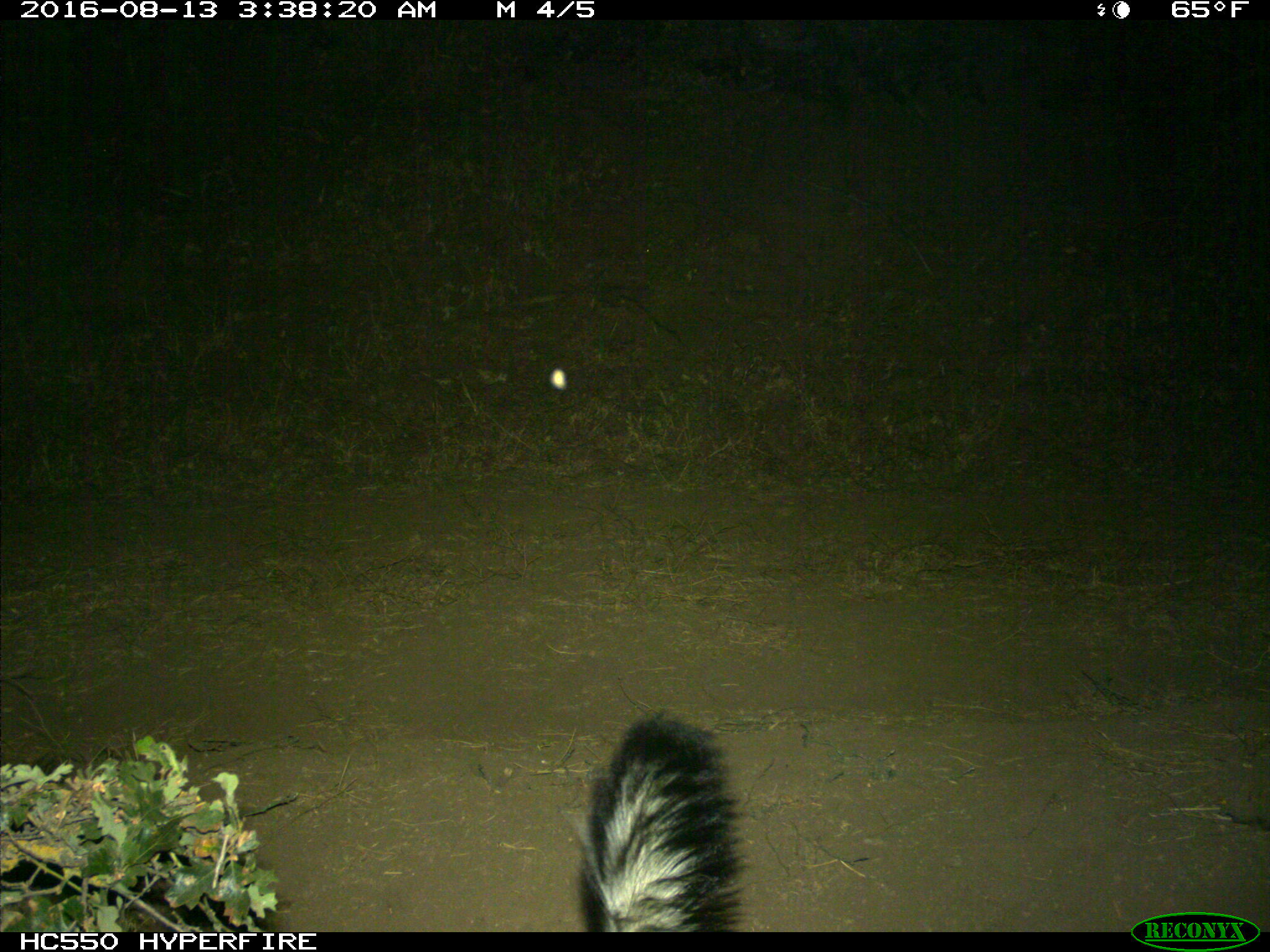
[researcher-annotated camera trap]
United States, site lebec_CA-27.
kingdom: Animalia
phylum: Chordata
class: Mammalia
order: Carnivora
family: Mephitidae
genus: Mephitis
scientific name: Mephitis mephitis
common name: striped skunk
Mephitis mephitis (striped skunk).